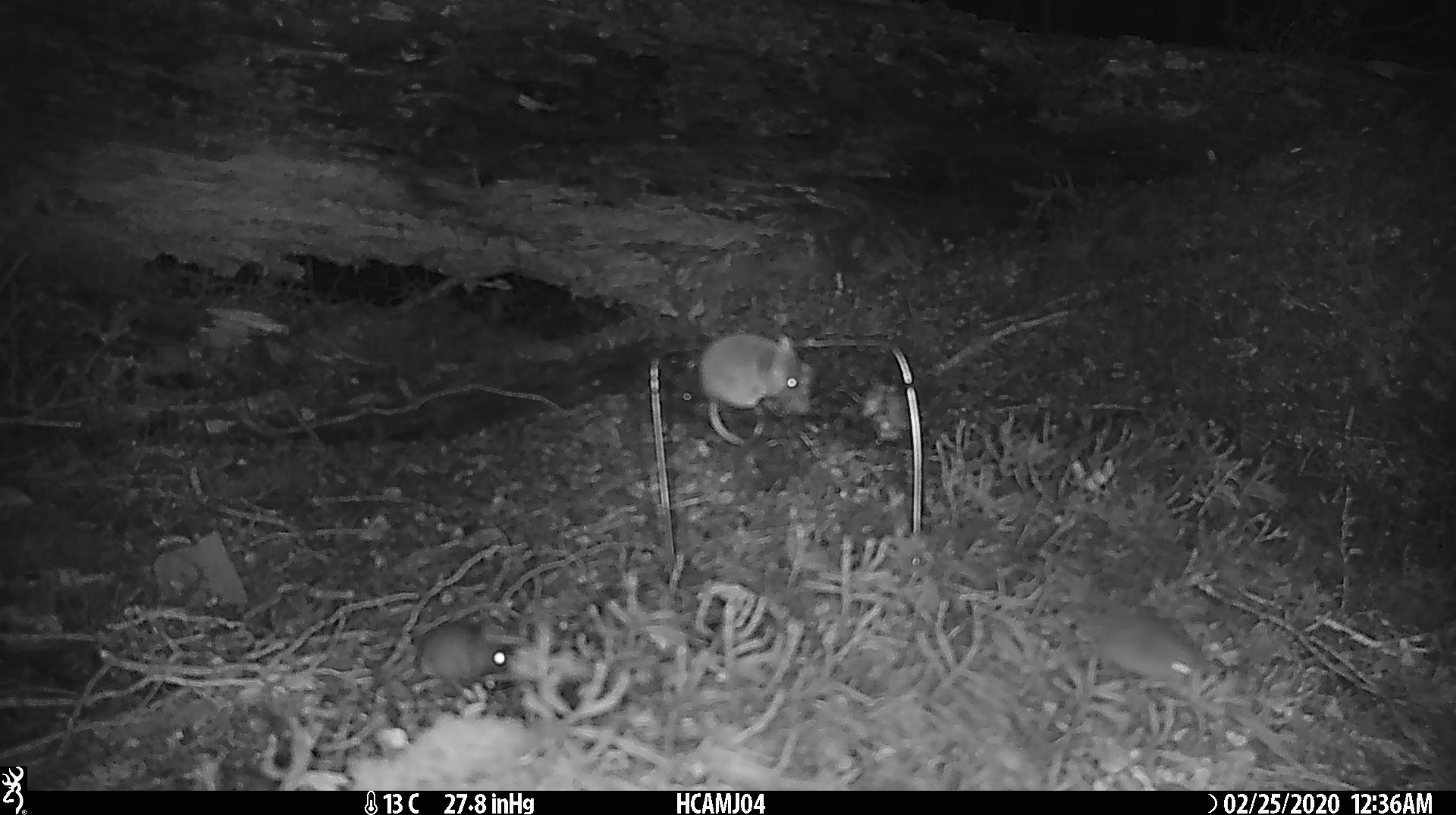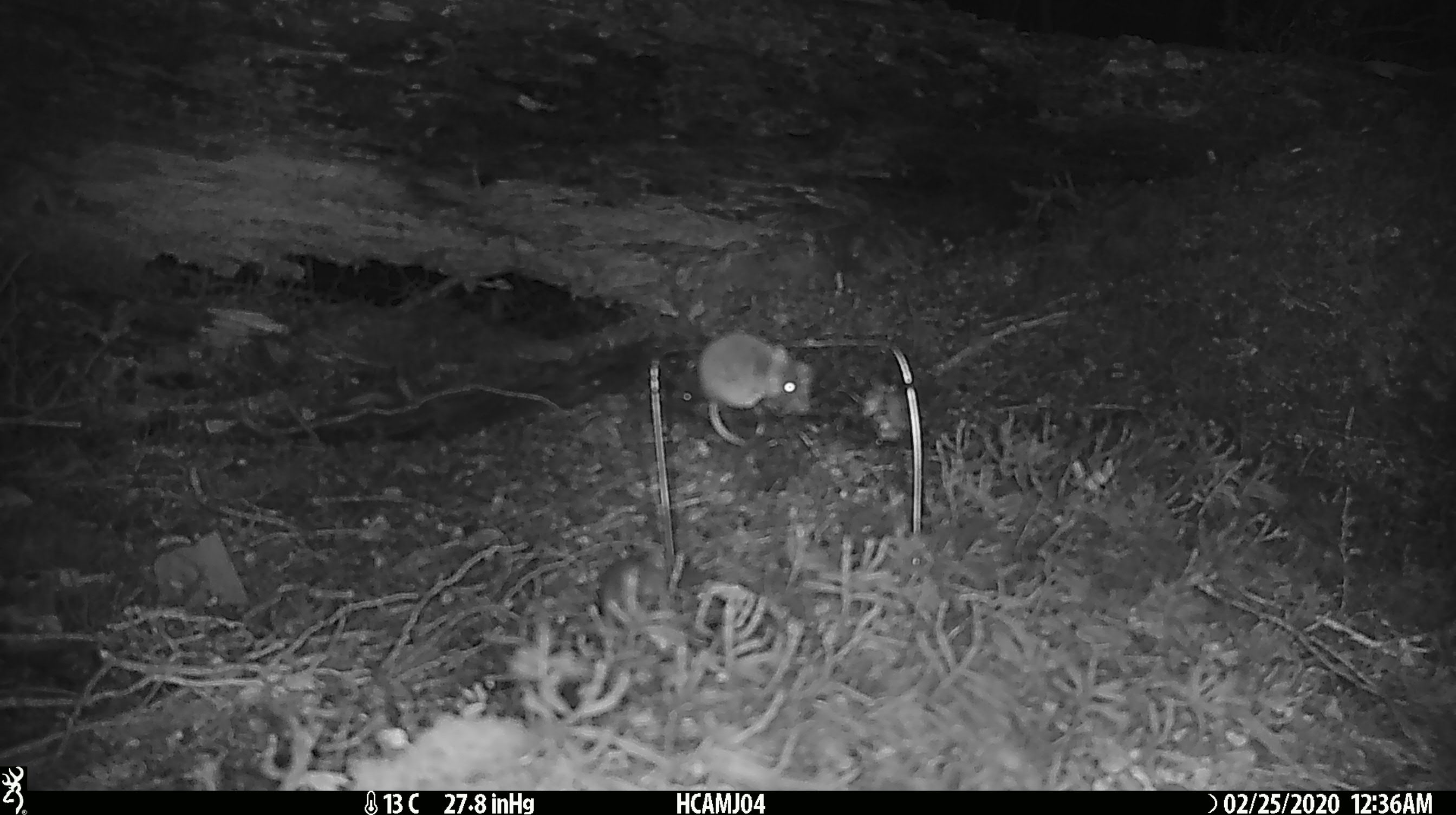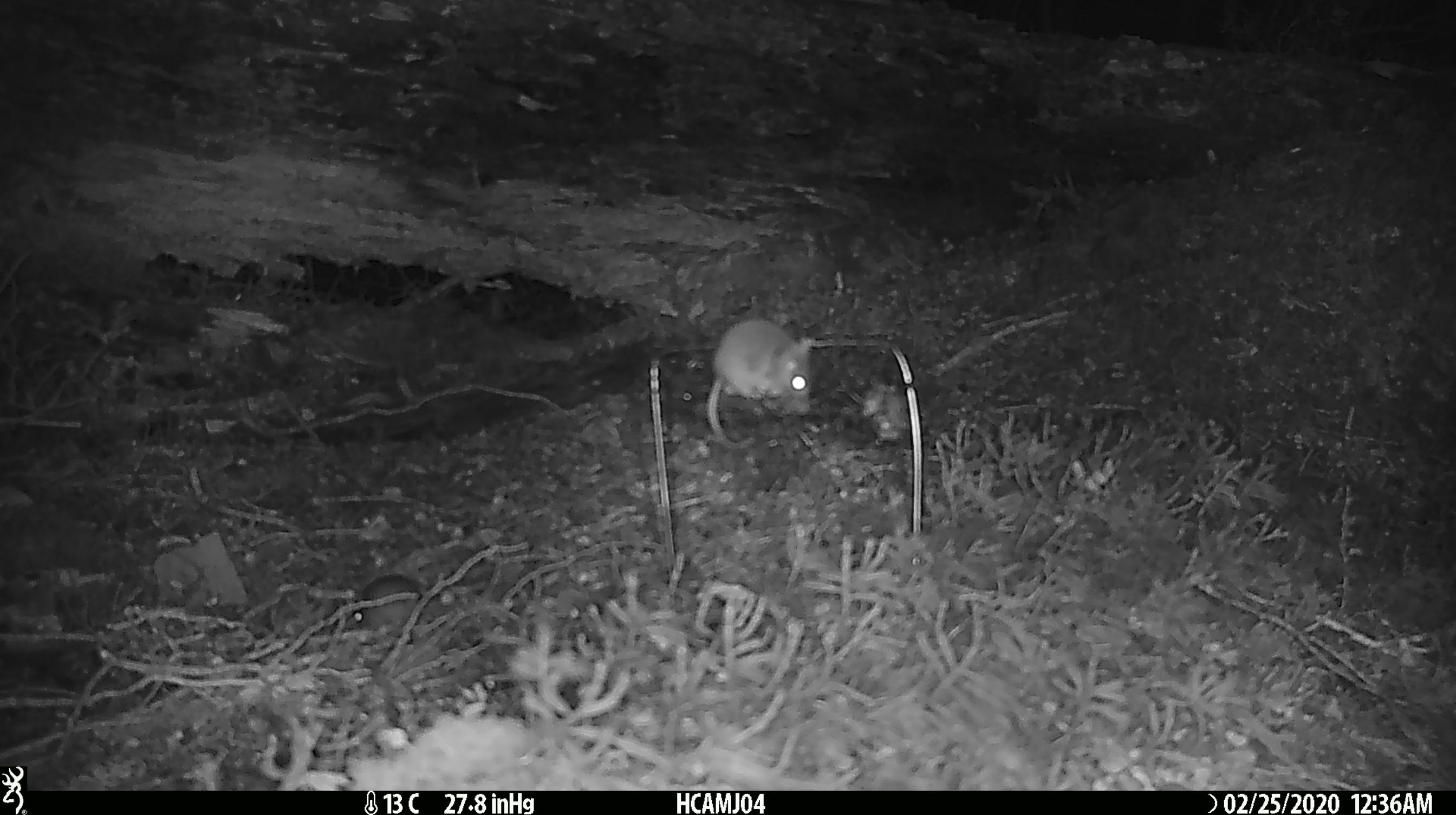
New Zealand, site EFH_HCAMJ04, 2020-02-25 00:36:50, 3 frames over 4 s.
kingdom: Animalia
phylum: Chordata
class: Mammalia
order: Rodentia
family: Muridae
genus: Mus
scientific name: Mus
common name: mouse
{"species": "mouse (Mus)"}